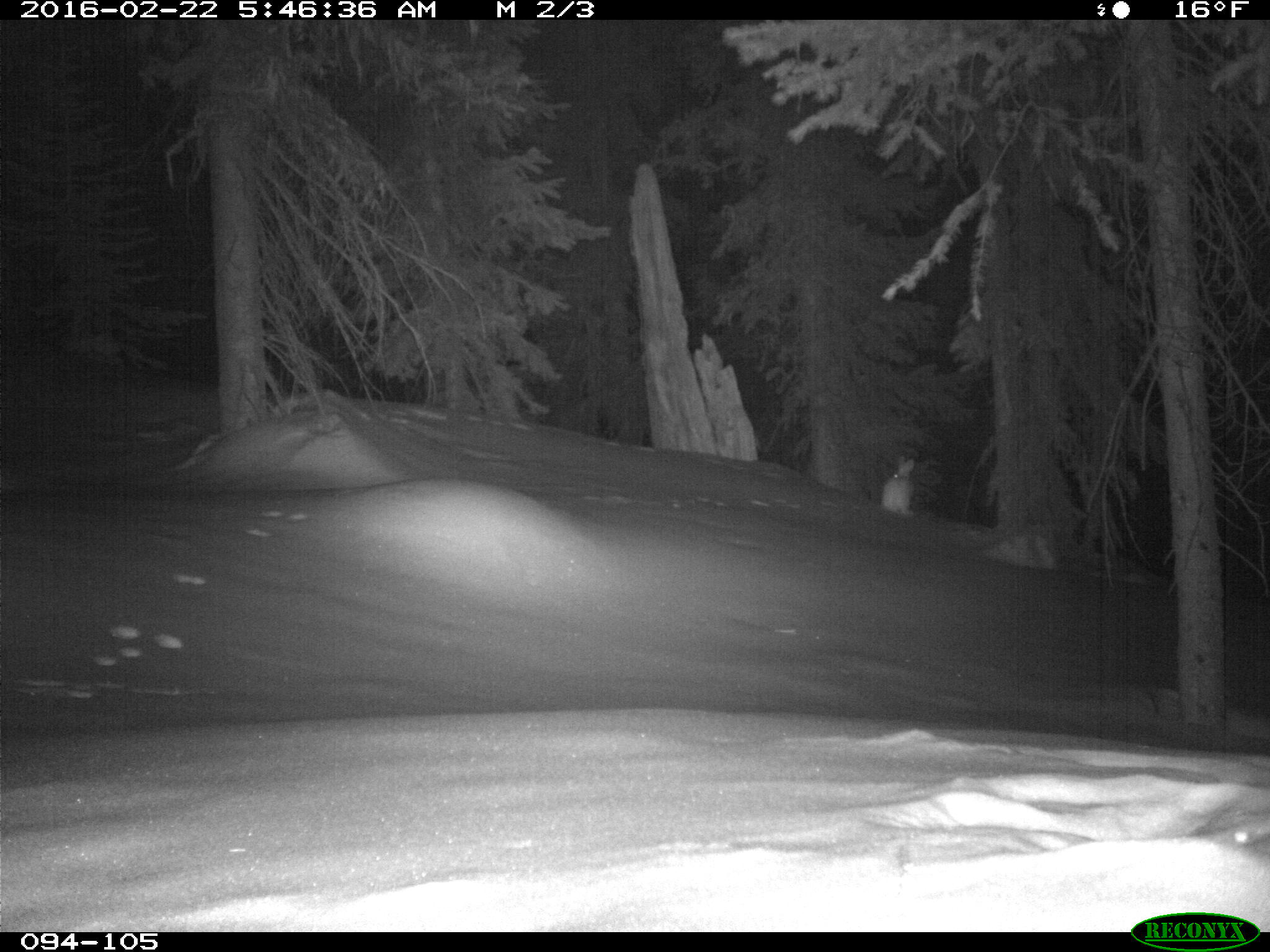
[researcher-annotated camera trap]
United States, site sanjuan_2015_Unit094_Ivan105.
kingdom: Animalia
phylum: Chordata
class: Mammalia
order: Lagomorpha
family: Leporidae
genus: Lepus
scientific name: Lepus americanus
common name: snowshoe hare